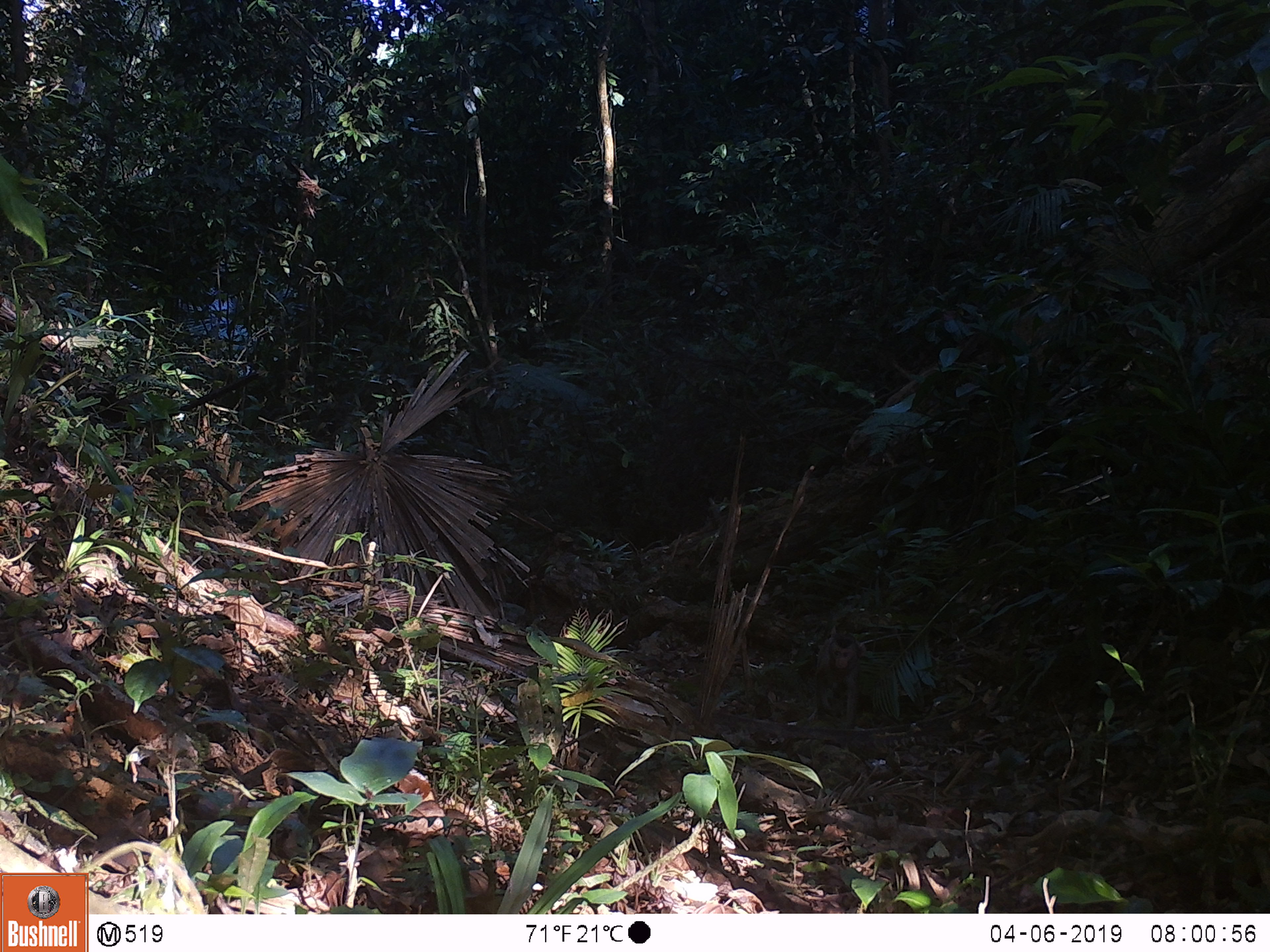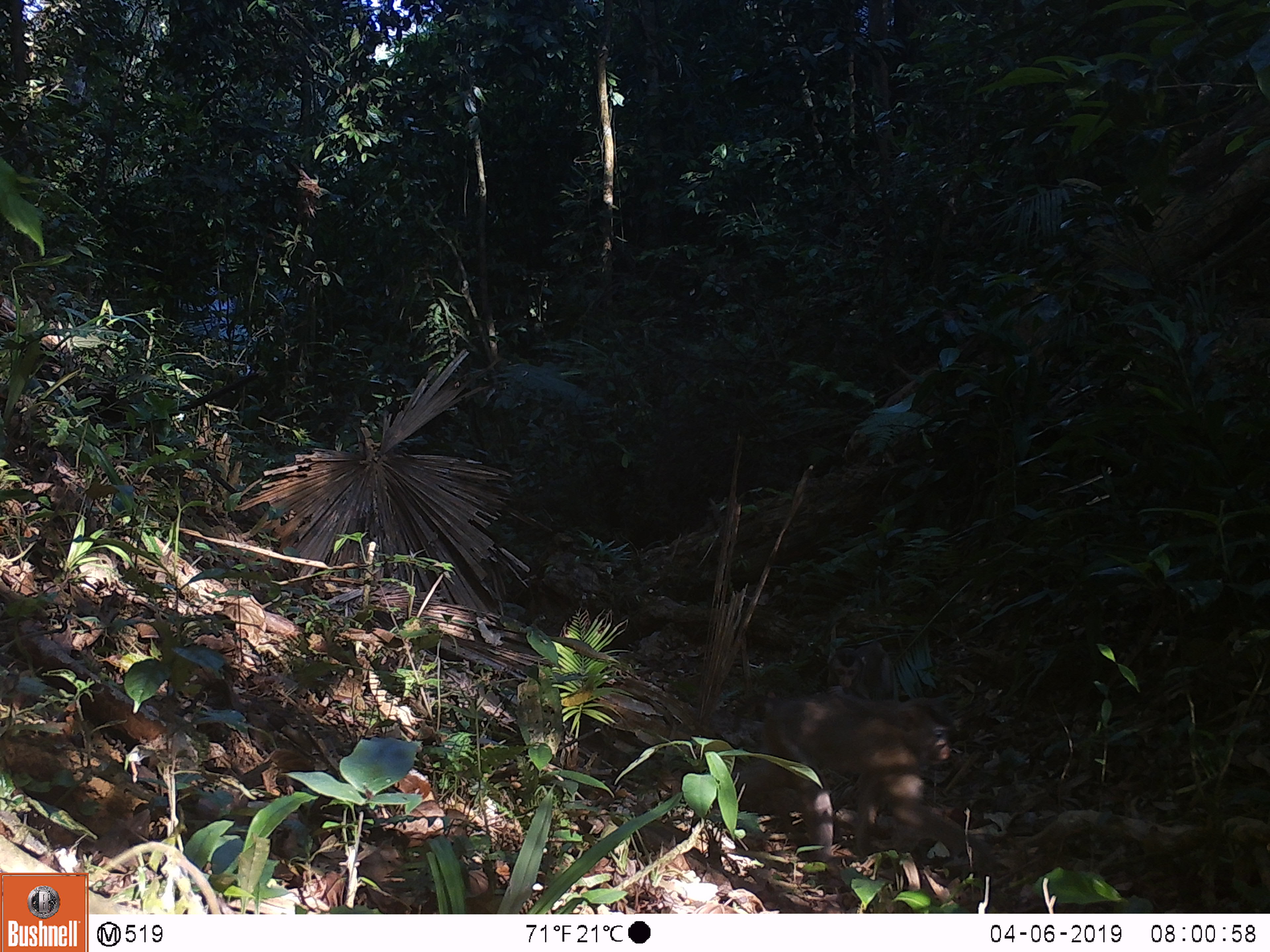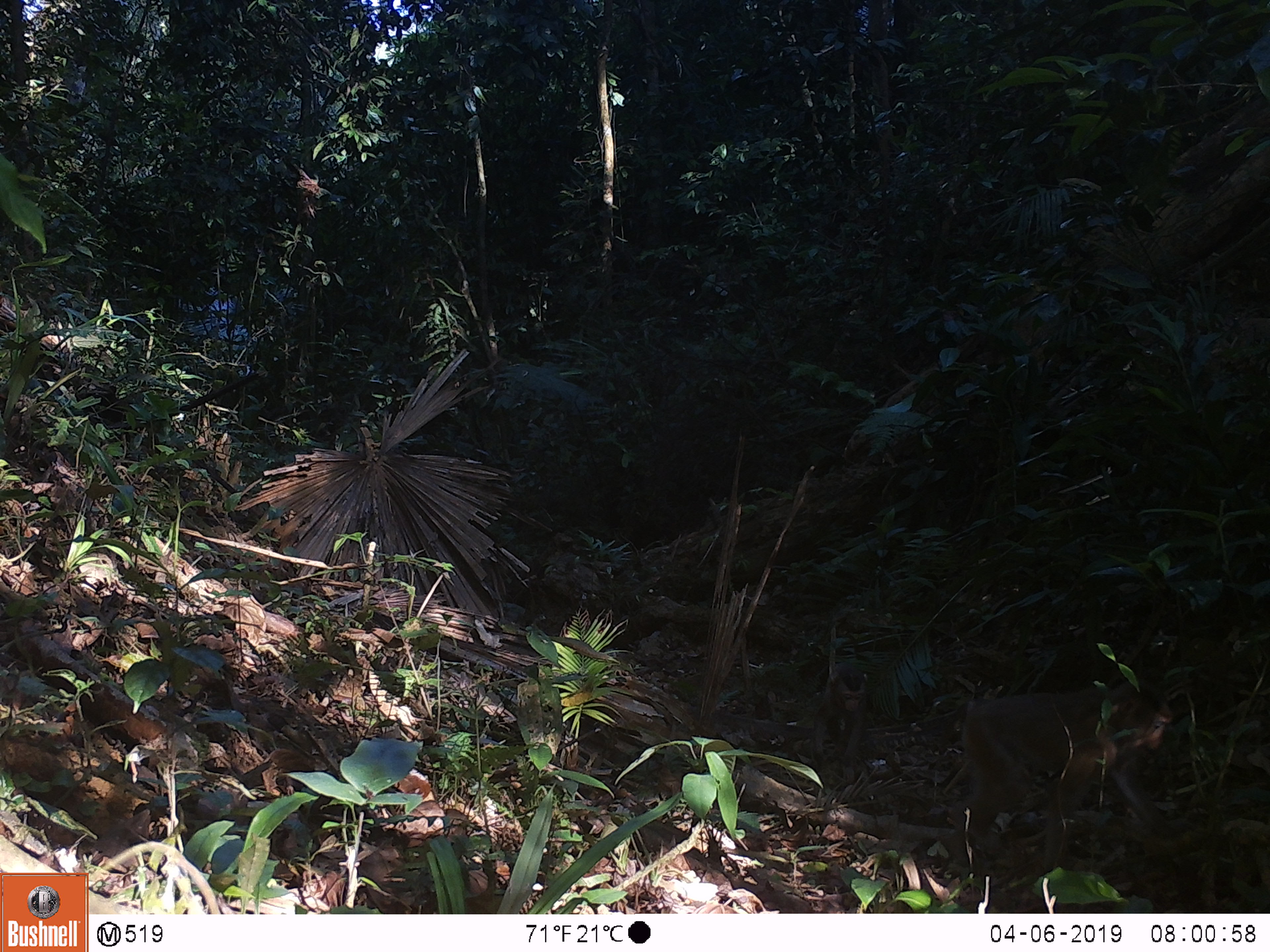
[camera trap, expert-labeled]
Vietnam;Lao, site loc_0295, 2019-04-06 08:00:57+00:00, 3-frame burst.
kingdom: Animalia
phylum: Chordata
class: Mammalia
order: Primates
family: Cercopithecidae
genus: Macaca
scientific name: Macaca nemestrina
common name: pig-tailed macaque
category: pig tailed macaque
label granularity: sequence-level